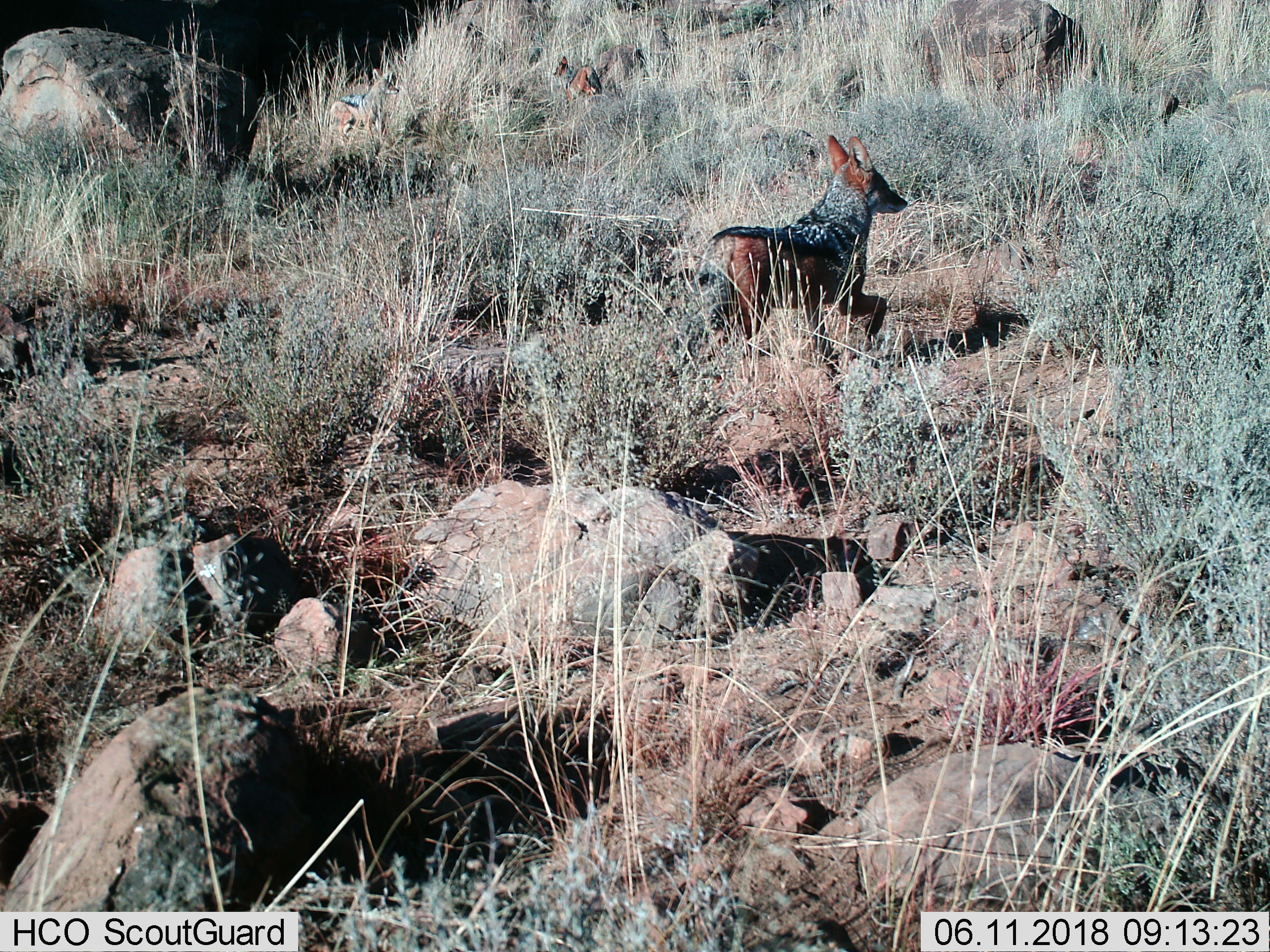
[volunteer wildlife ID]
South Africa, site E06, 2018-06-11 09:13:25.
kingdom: Animalia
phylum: Chordata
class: Mammalia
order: Carnivora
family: Canidae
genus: Lupulella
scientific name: Lupulella mesomelas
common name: black-backed jackal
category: jackalblackbacked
Jackalblackbacked (black-backed jackal) (Lupulella mesomelas), count 2. Behavior (volunteer vote fractions): standing 20%, resting 0%, moving 100%, interacting 10%. Young present (vote fraction): 20%. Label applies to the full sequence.